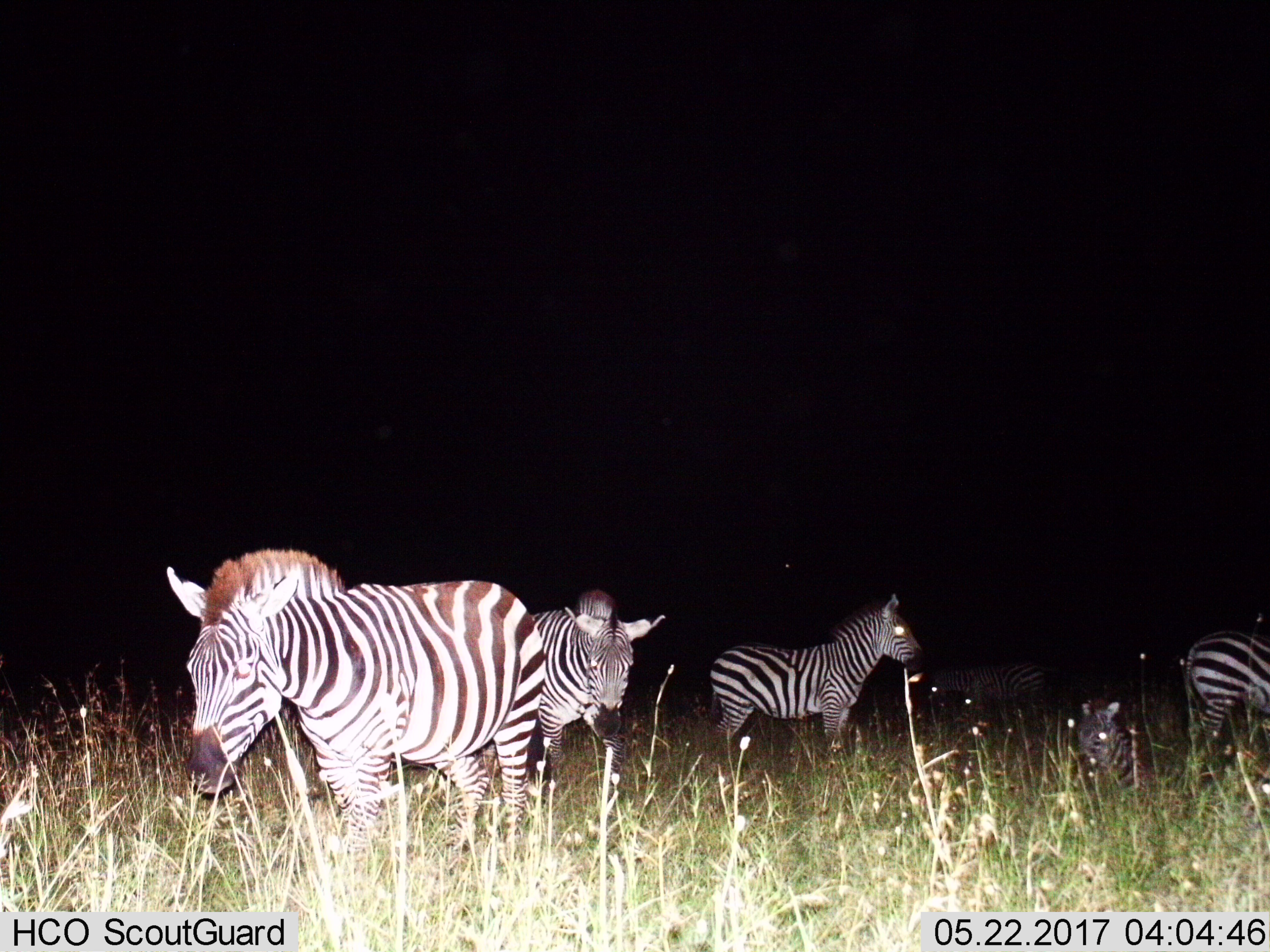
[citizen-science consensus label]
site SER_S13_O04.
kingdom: Animalia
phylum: Chordata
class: Mammalia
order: Perissodactyla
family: Equidae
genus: Equus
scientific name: Equus quagga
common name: plains zebra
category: zebraplains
Zebraplains (plains zebra) (Equus quagga), count 6. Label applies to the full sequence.